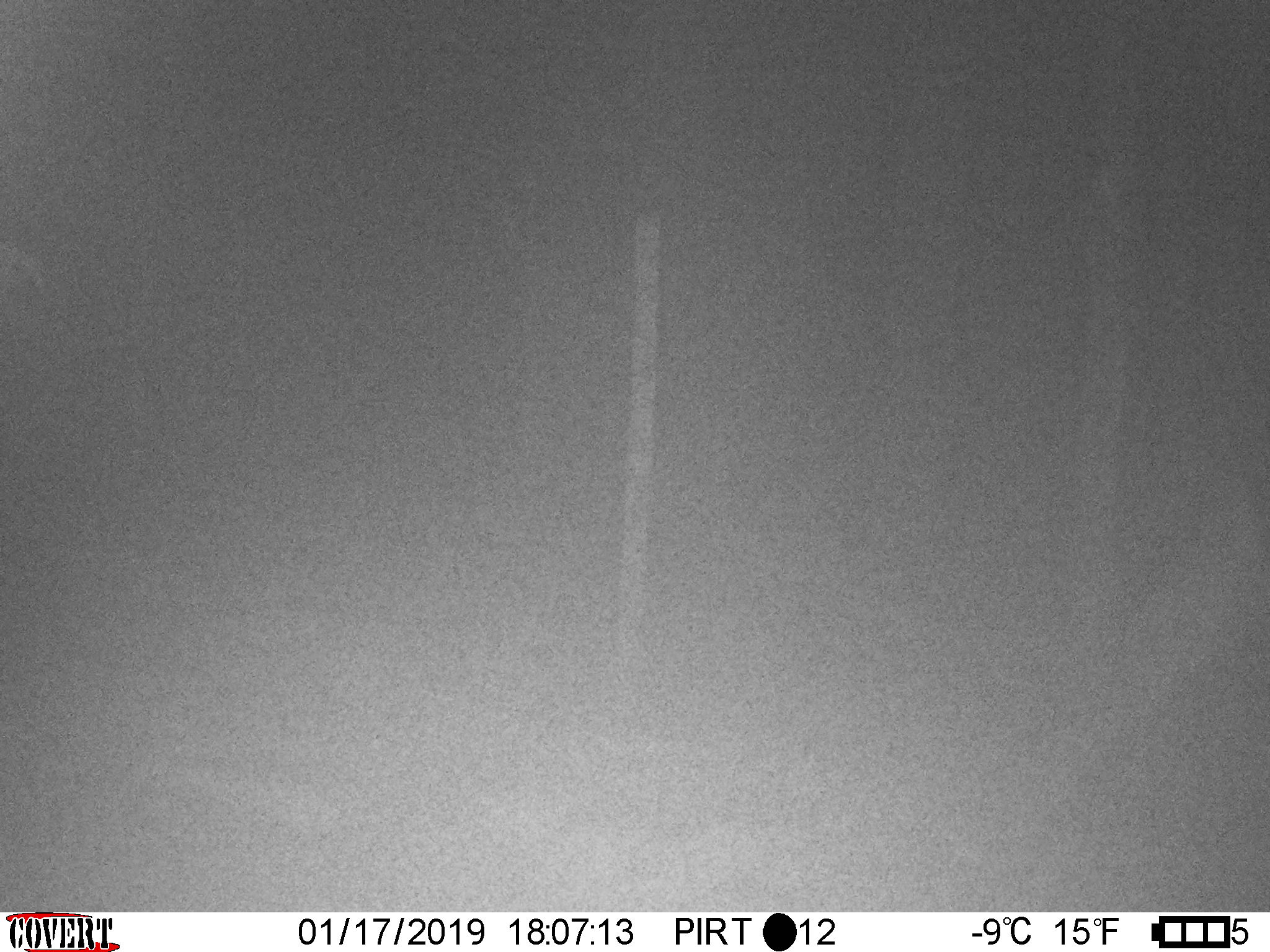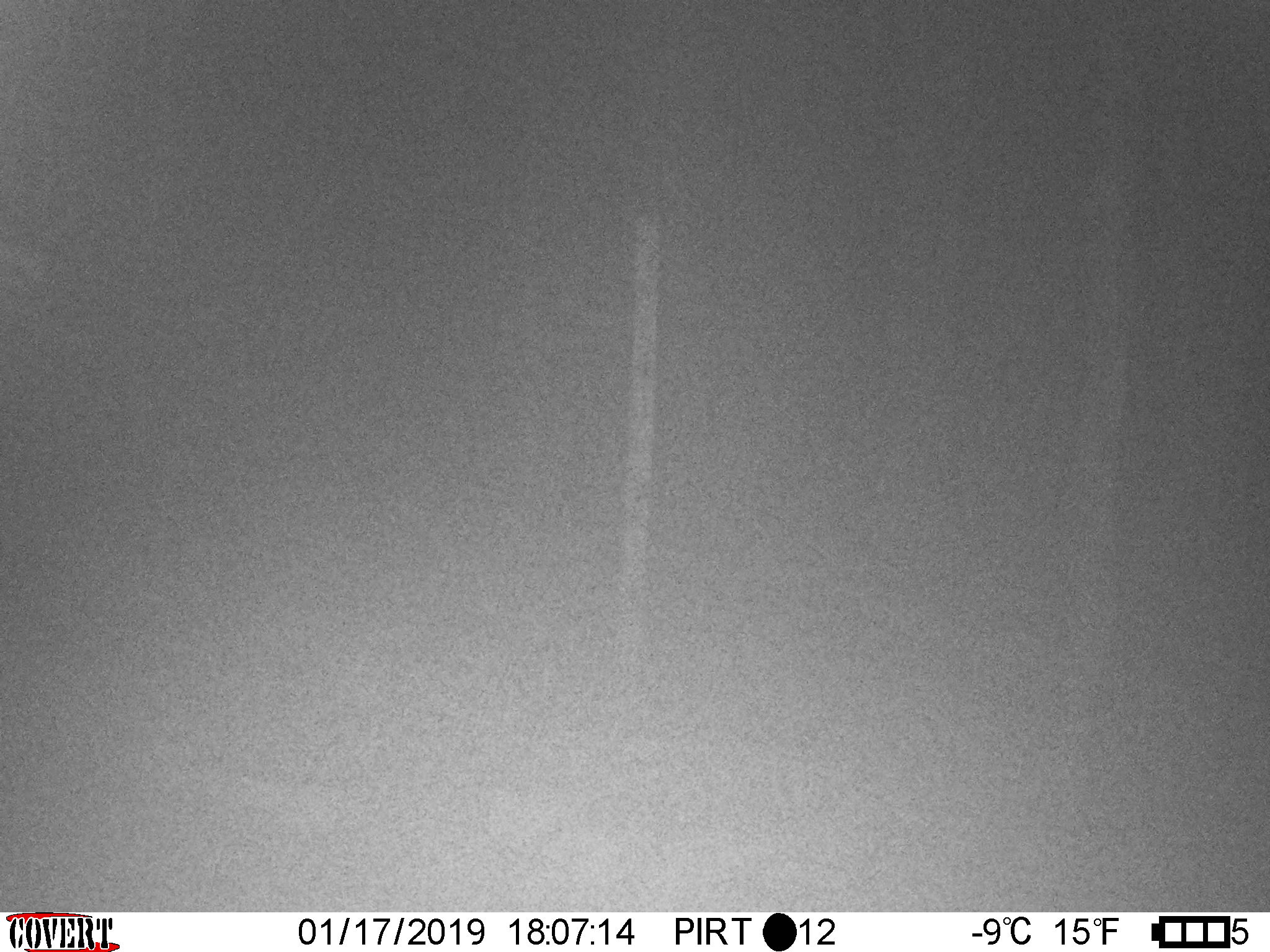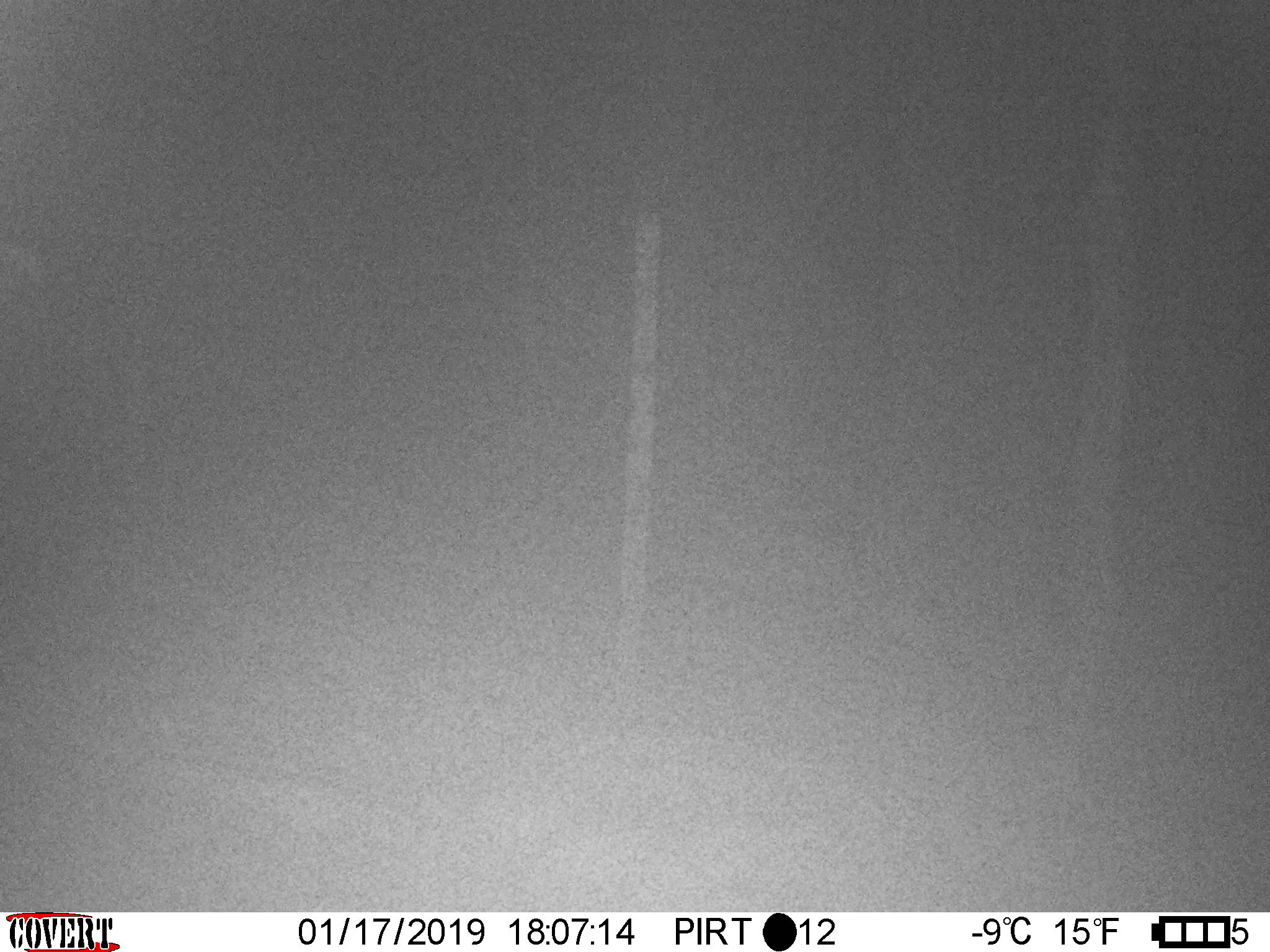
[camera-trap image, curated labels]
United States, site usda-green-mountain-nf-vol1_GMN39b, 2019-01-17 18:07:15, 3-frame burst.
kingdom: Animalia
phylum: Chordata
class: Mammalia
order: Artiodactyla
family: Cervidae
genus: Alces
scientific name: Alces alces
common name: moose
Moose (Alces alces).